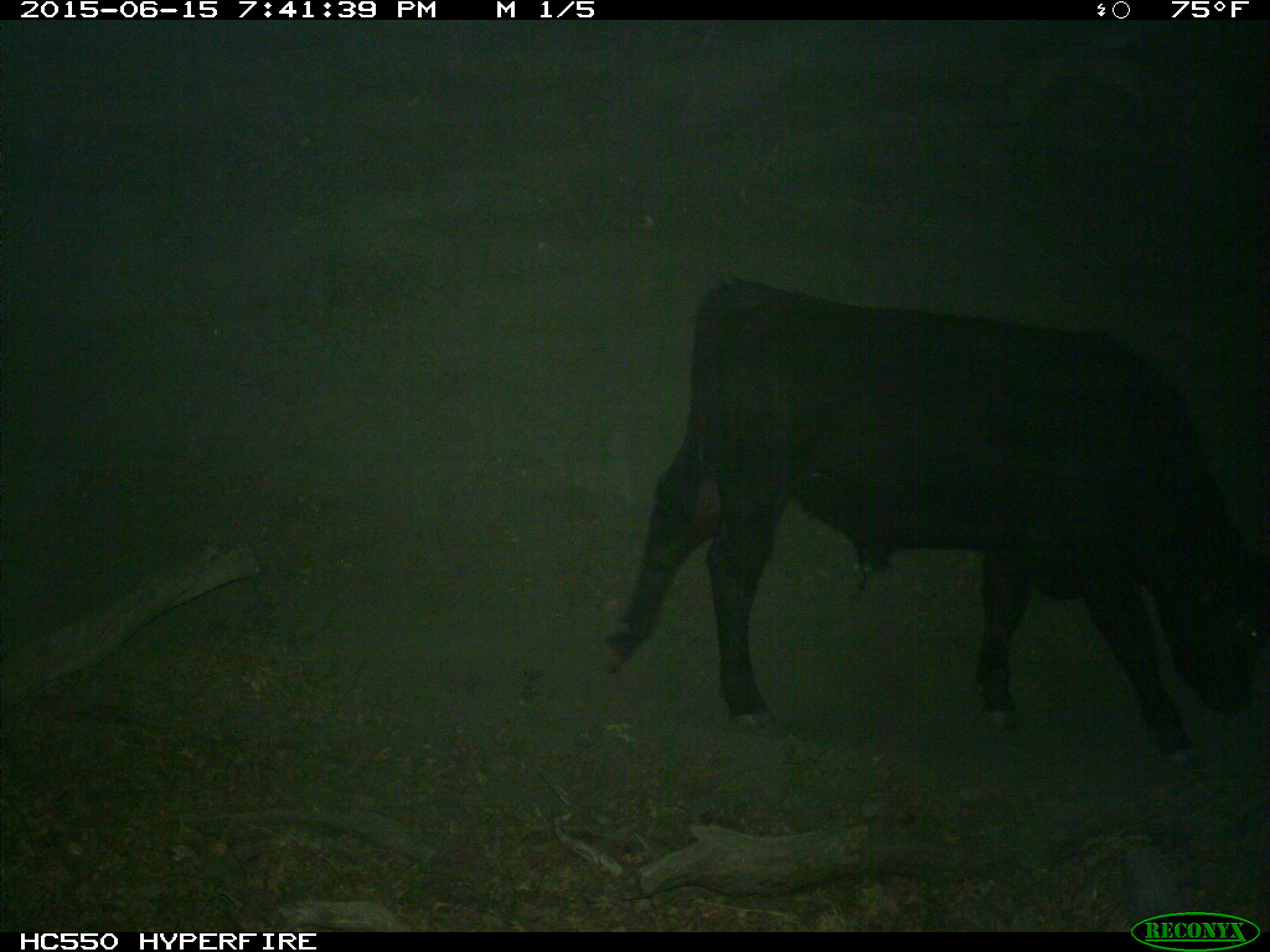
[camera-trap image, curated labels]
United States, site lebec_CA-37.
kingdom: Animalia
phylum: Chordata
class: Mammalia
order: Artiodactyla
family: Bovidae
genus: Bos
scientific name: Bos taurus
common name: domestic cow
Bos taurus (domestic cow).